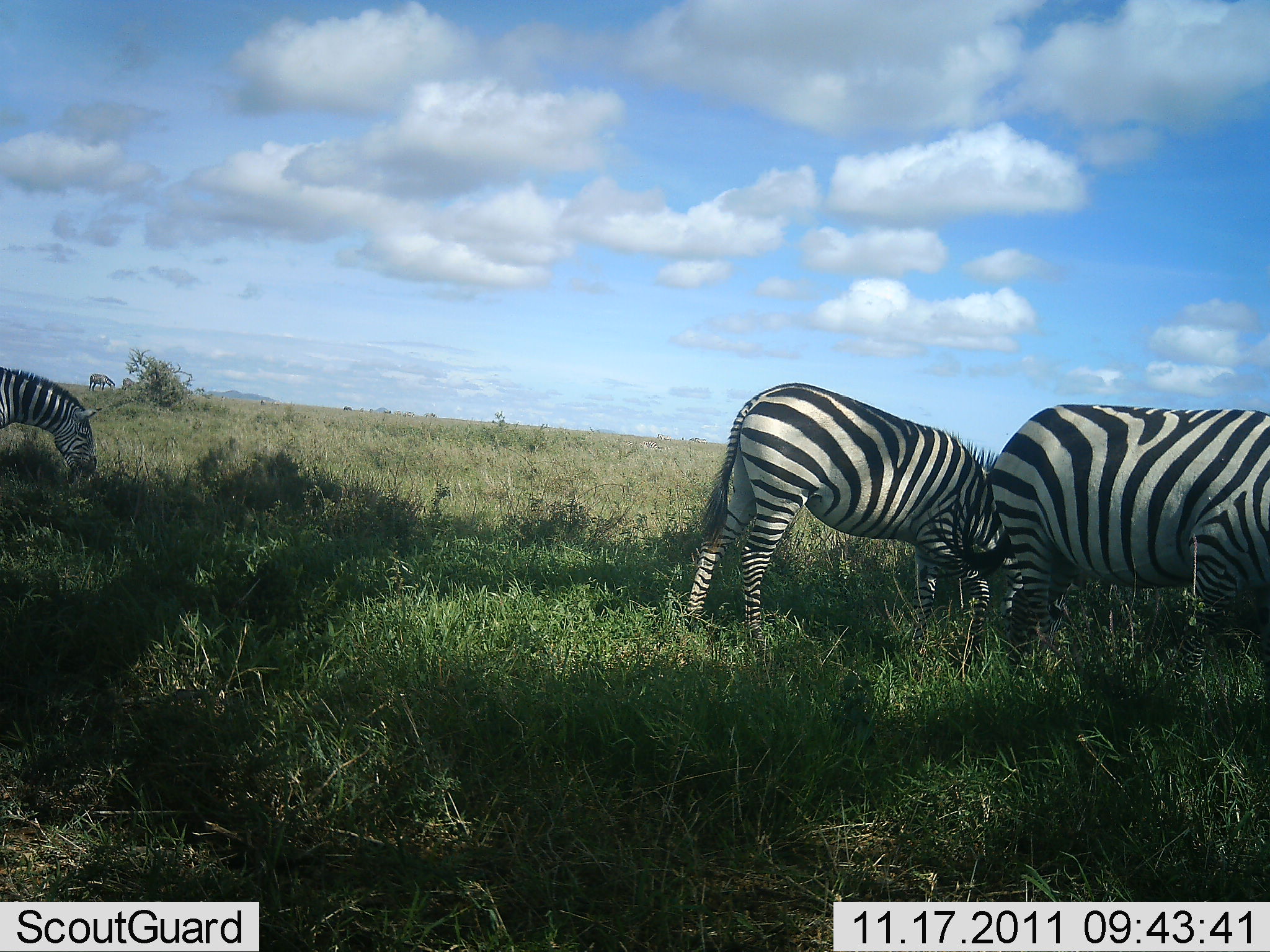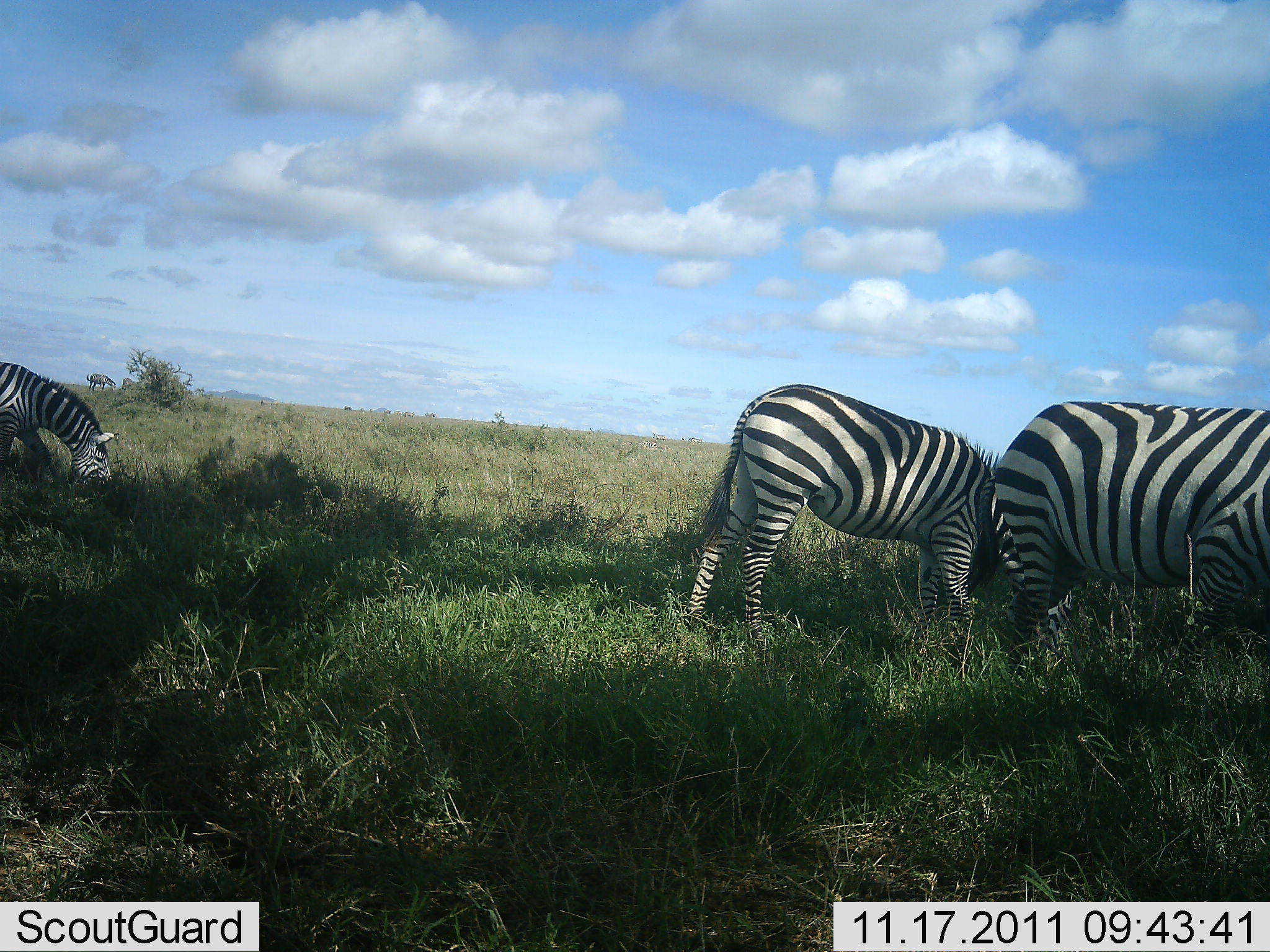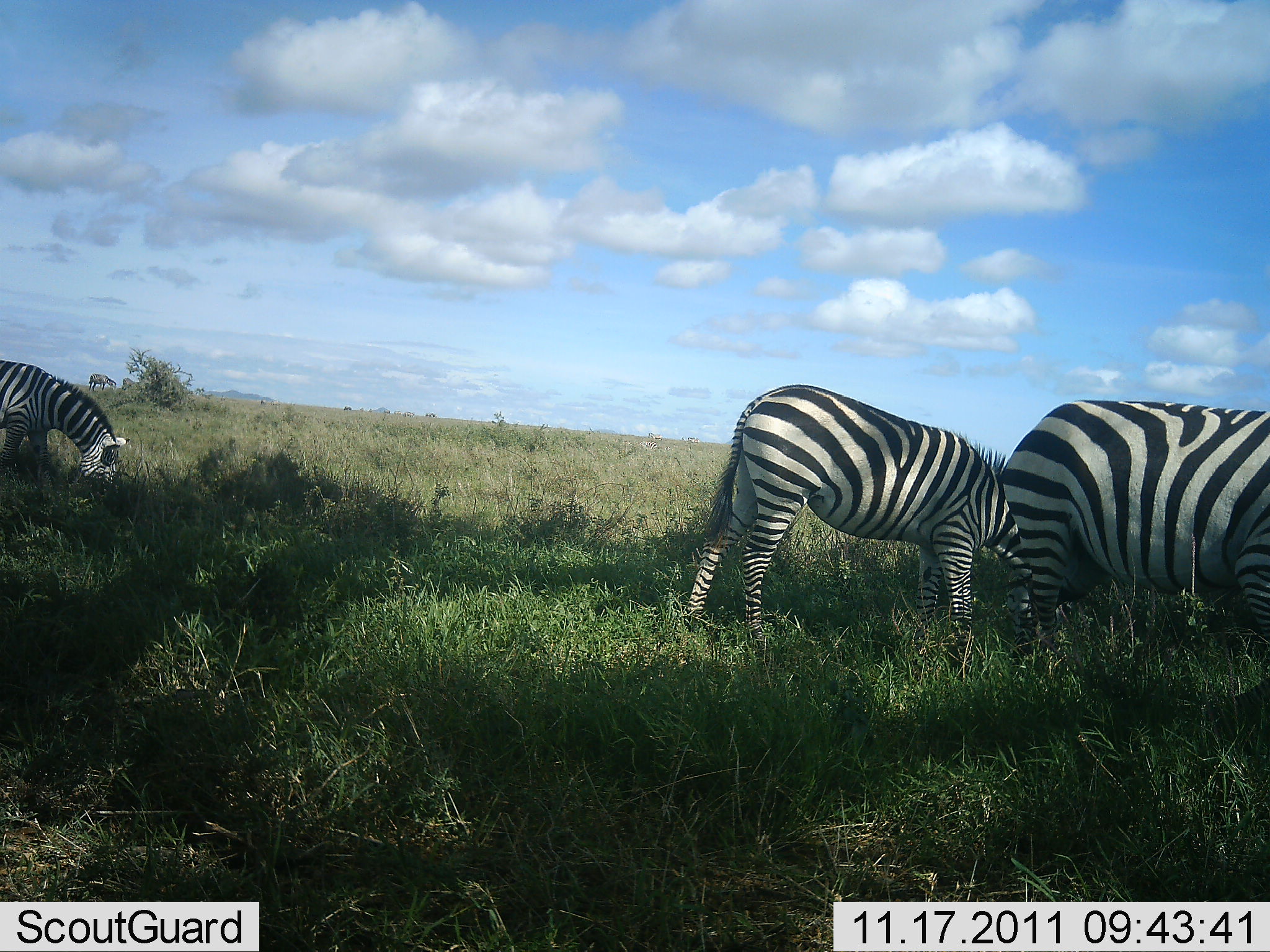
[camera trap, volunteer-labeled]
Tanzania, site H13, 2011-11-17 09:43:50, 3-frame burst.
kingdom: Animalia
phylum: Chordata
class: Mammalia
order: Perissodactyla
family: Equidae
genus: Equus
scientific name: Equus quagga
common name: plains zebra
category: zebra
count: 3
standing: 25%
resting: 8%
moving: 0%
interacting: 0%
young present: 0%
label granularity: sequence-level